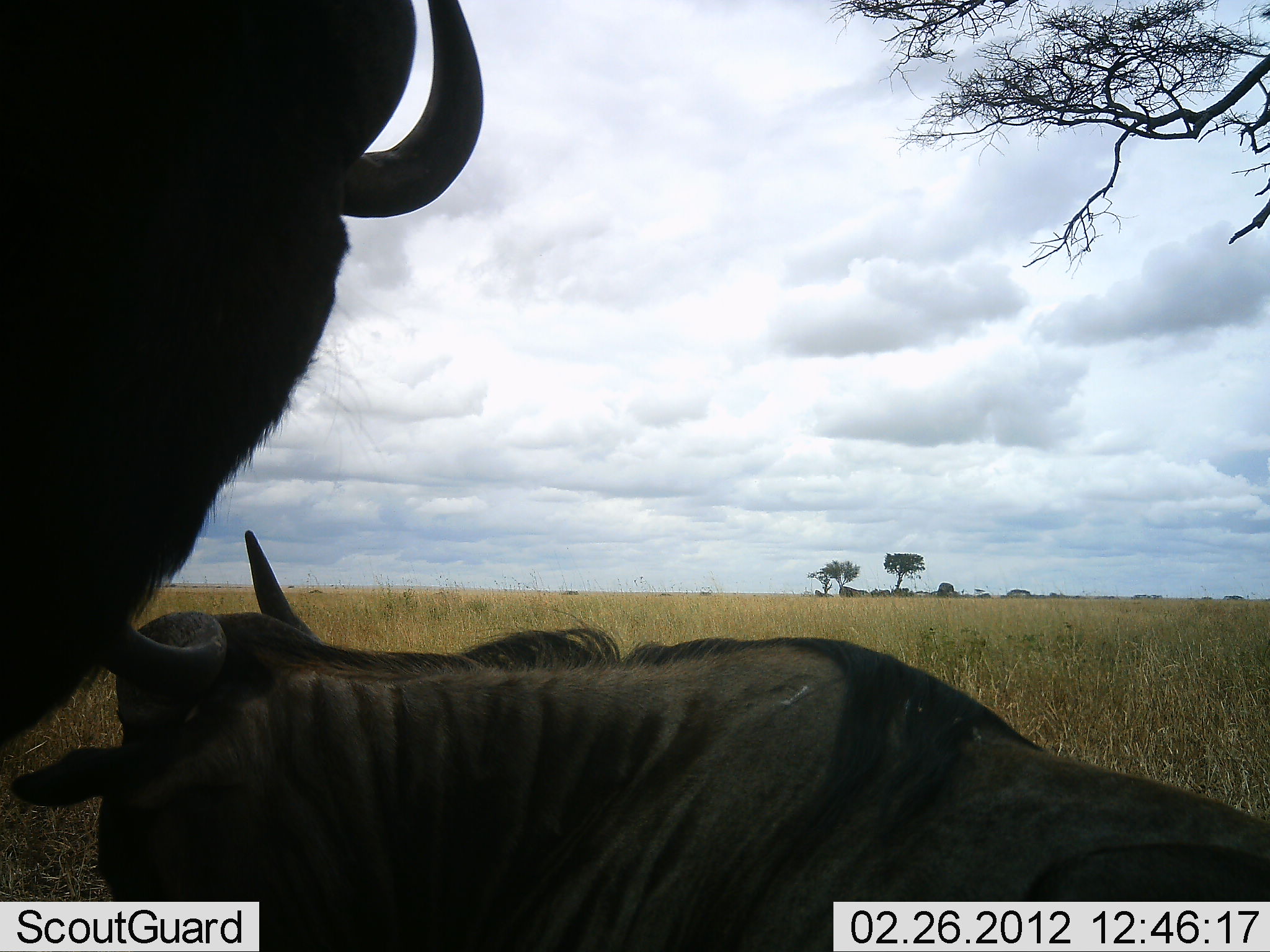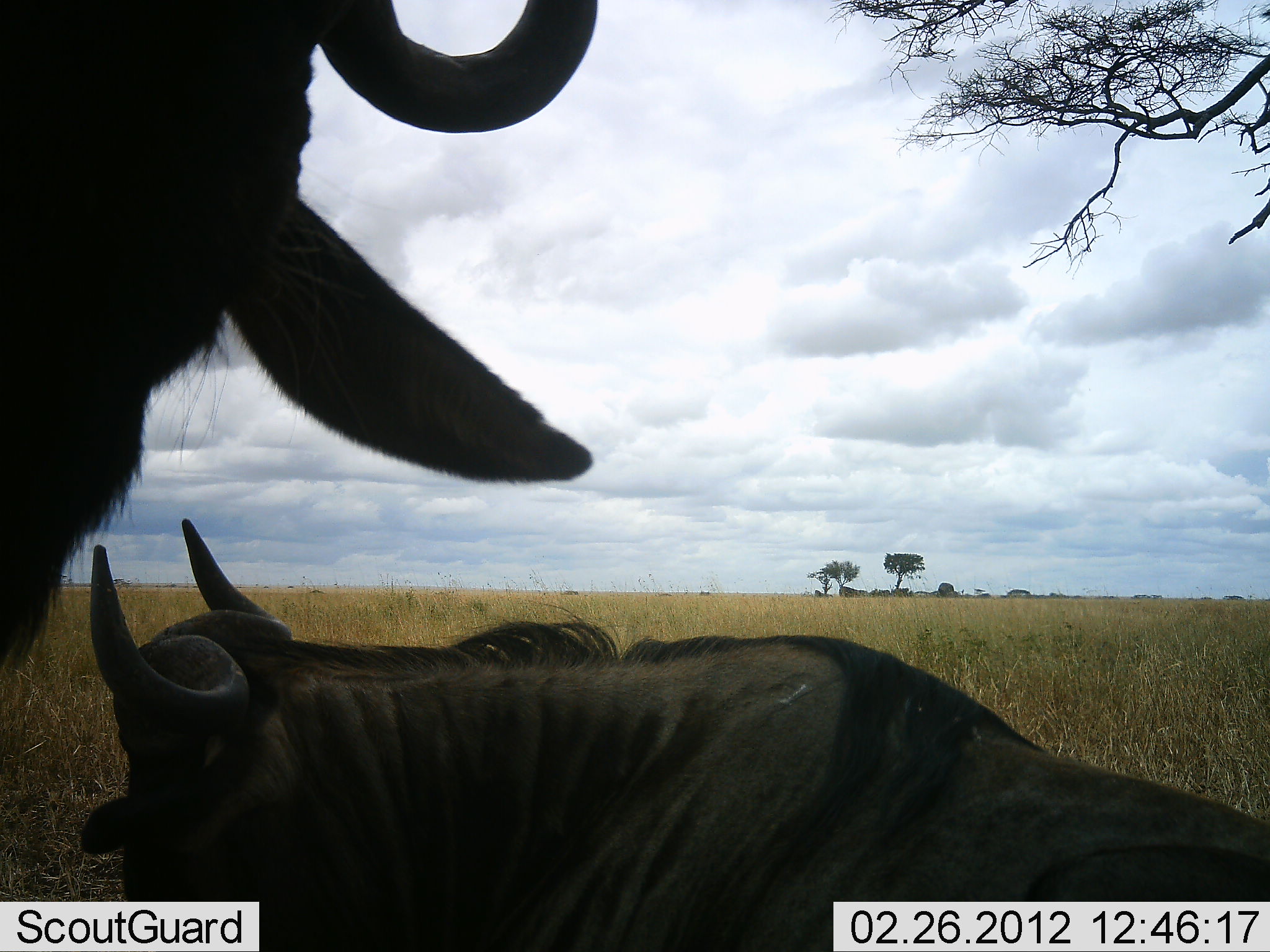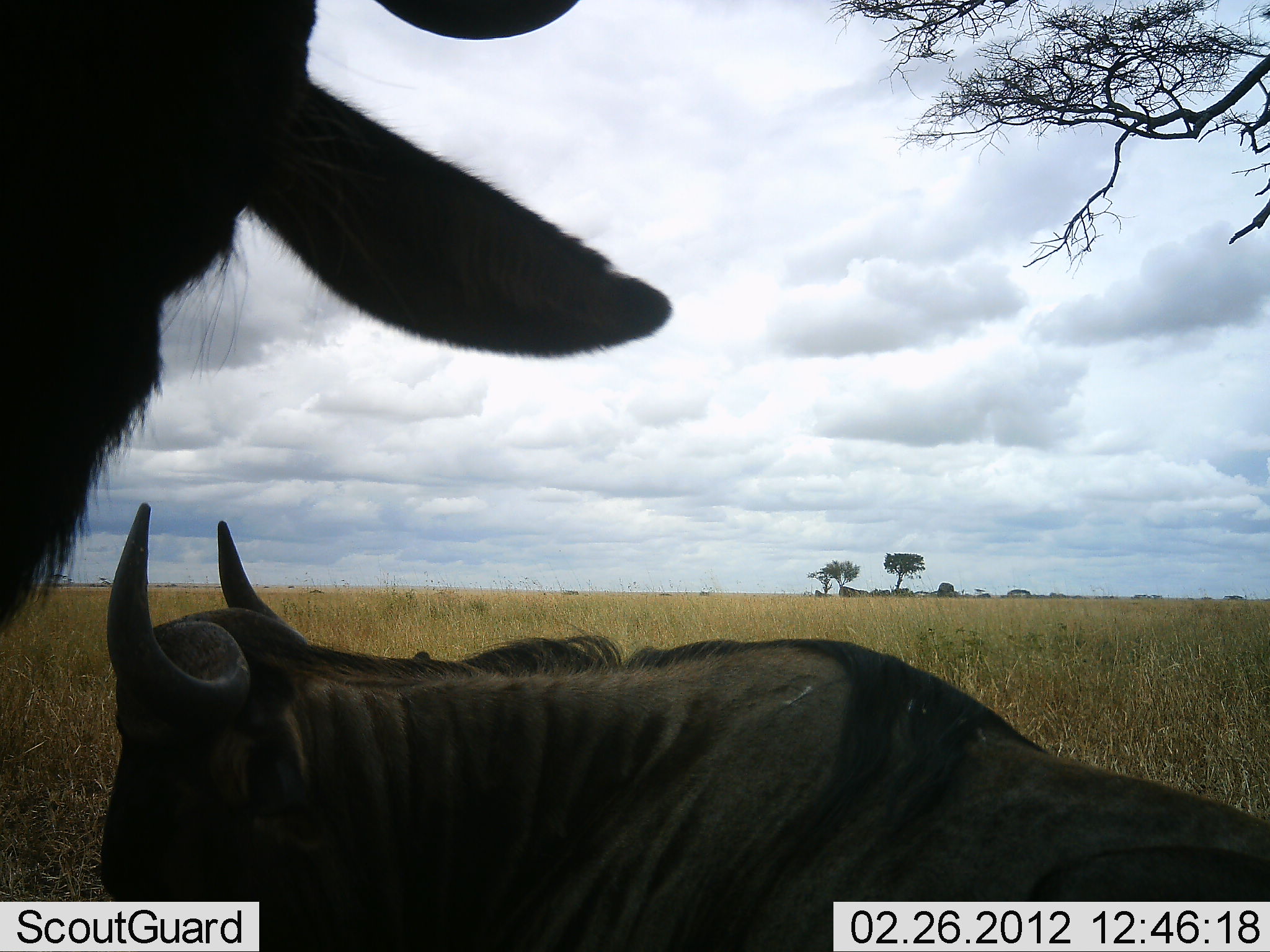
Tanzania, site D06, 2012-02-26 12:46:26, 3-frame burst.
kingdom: Animalia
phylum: Chordata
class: Mammalia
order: Artiodactyla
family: Bovidae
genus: Connochaetes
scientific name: Connochaetes taurinus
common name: blue wildebeest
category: wildebeest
Wildebeest (blue wildebeest) (Connochaetes taurinus), count 2. Behavior (volunteer vote fractions): standing 64%, resting 100%, moving 4%, interacting 4%. Young present (vote fraction): 0%. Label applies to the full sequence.